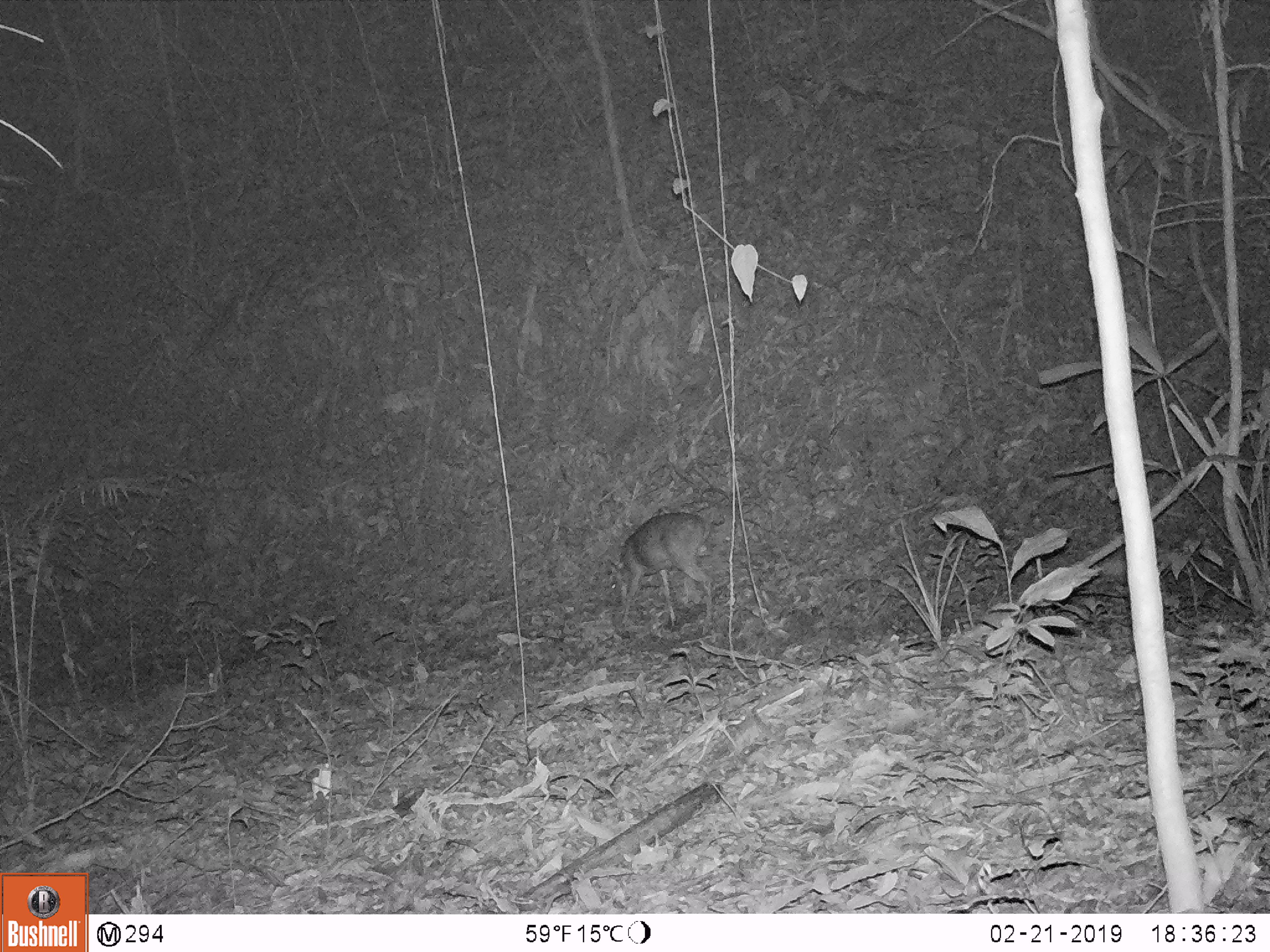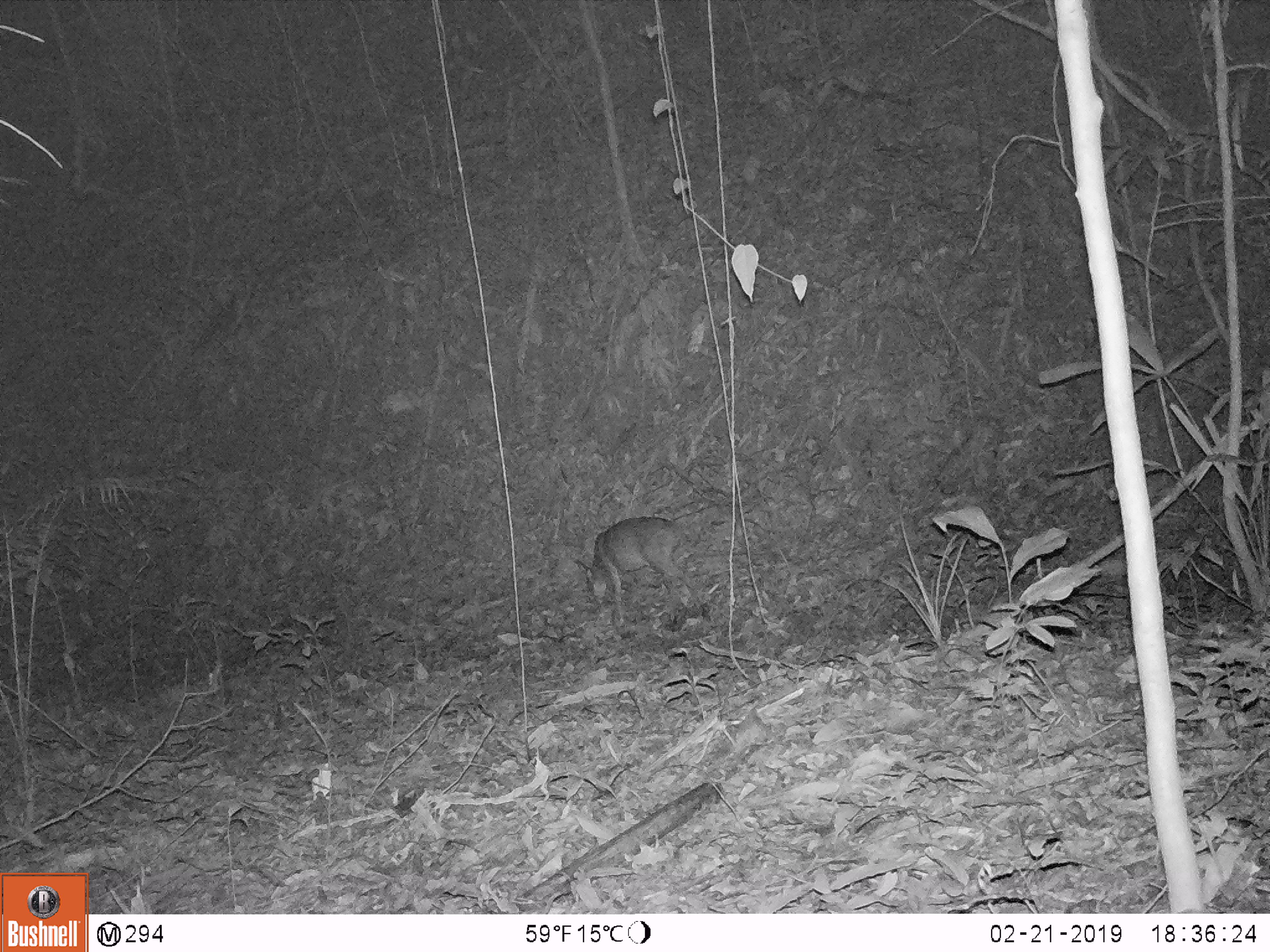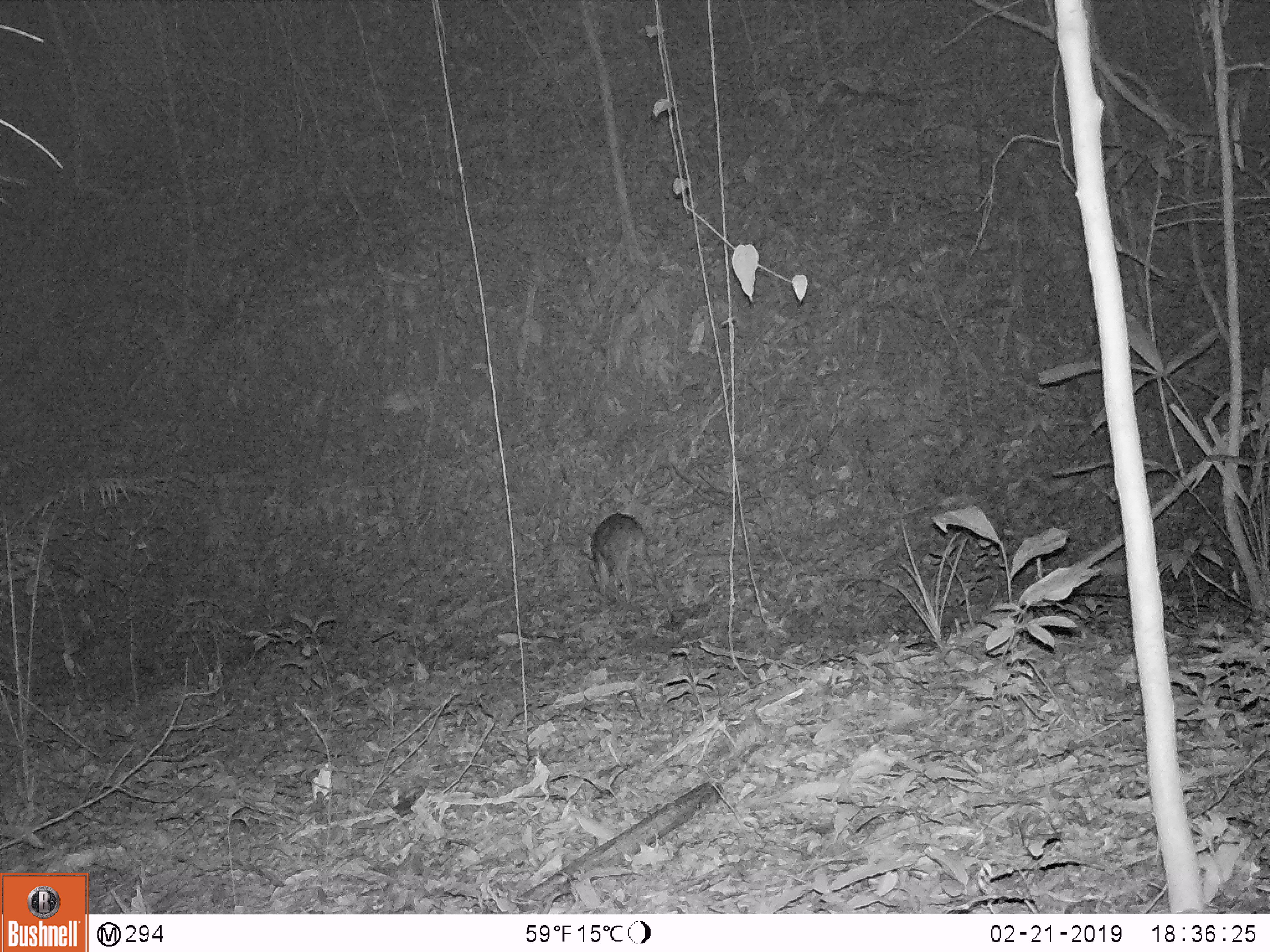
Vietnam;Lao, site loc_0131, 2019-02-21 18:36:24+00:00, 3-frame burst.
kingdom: Animalia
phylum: Chordata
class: Mammalia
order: Artiodactyla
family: Cervidae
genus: Muntiacus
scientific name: Muntiacus vuquangensis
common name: large-antlered muntjac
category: large antlered muntjac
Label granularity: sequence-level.